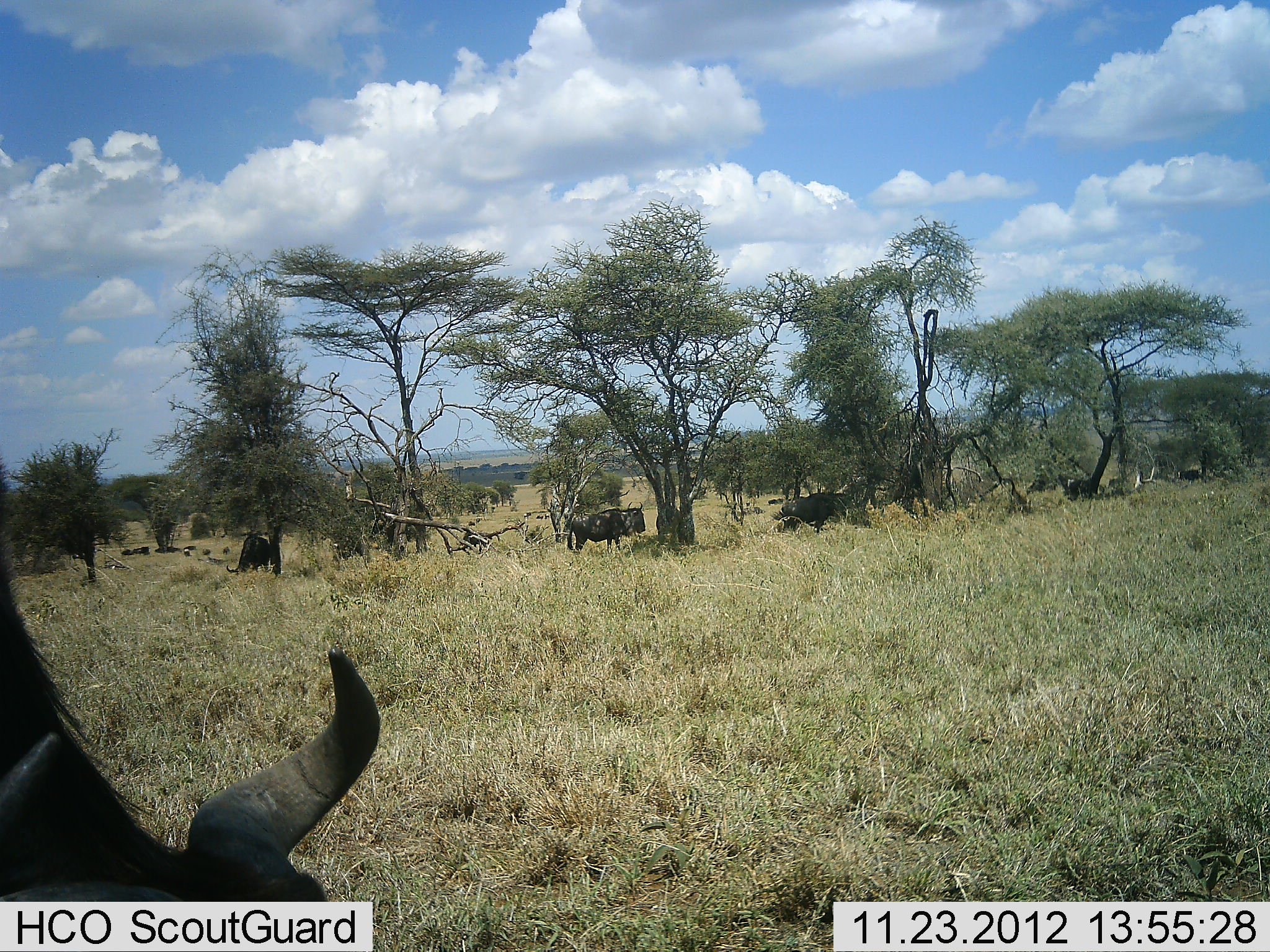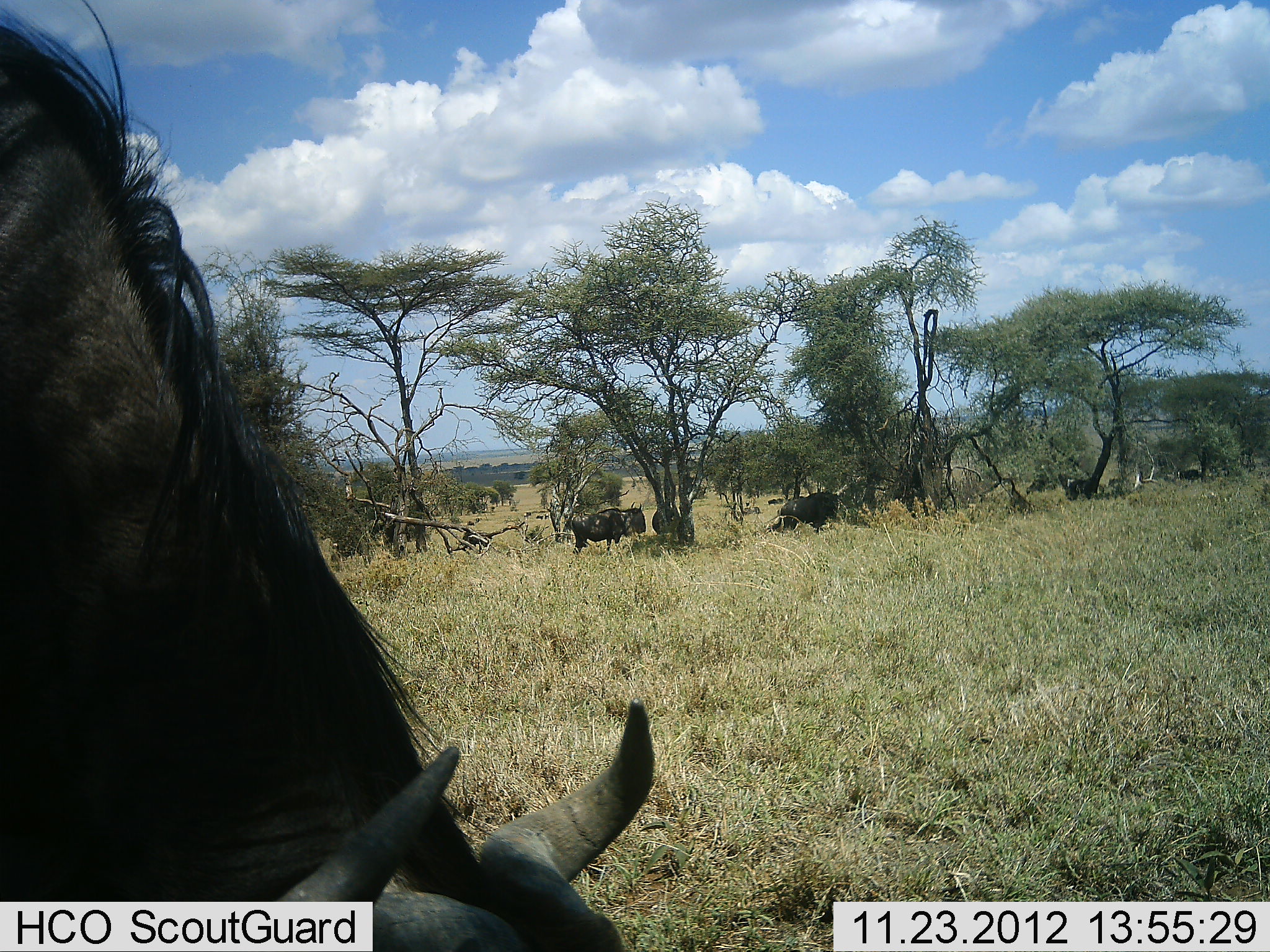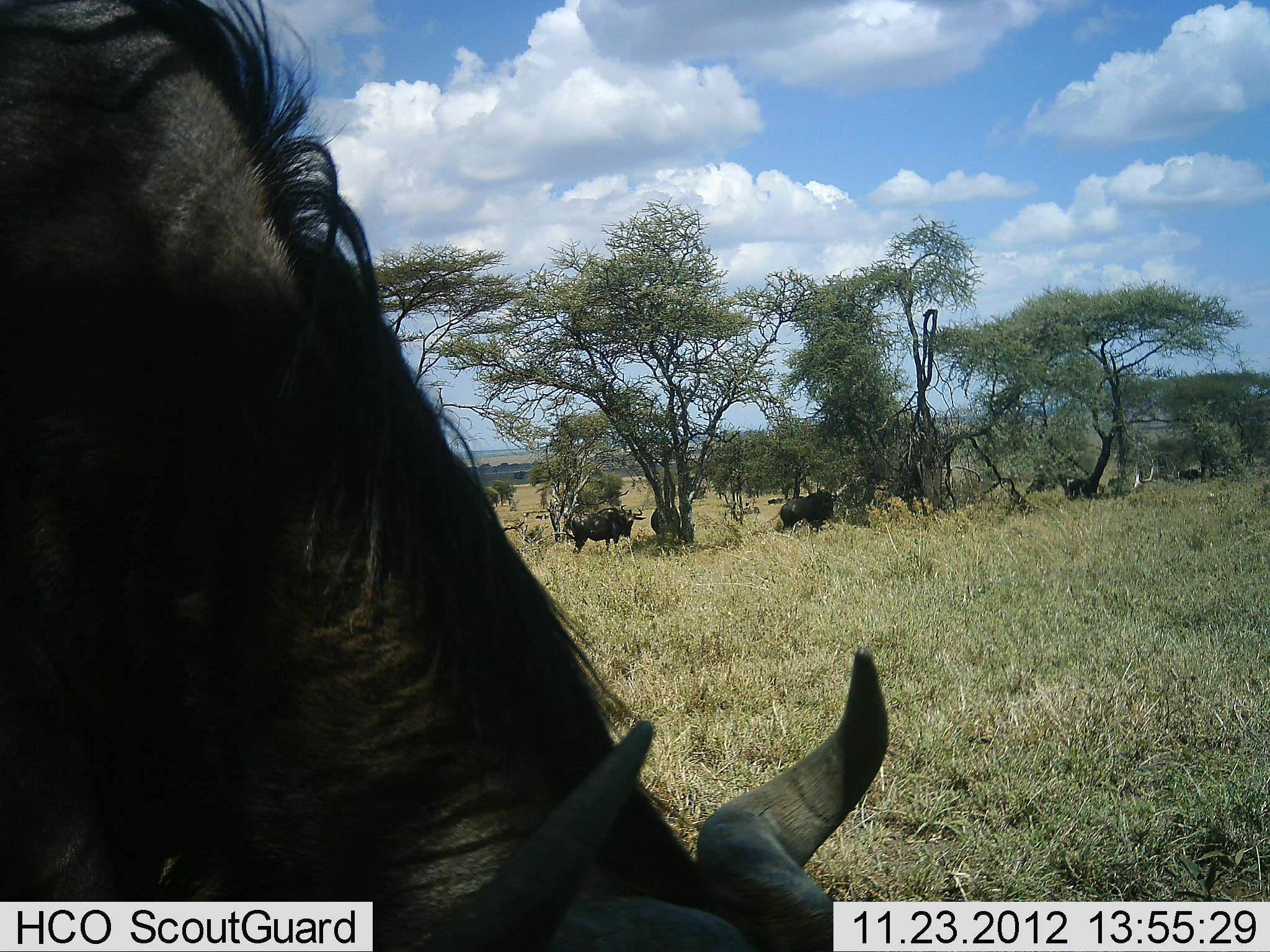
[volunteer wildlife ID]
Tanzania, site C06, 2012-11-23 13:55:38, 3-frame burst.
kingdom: Animalia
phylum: Chordata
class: Mammalia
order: Artiodactyla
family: Bovidae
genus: Connochaetes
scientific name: Connochaetes taurinus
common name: blue wildebeest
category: wildebeest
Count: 6.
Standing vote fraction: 44%.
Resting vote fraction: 9%.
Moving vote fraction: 47%.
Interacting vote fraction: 0%.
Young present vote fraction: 0%.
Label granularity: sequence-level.